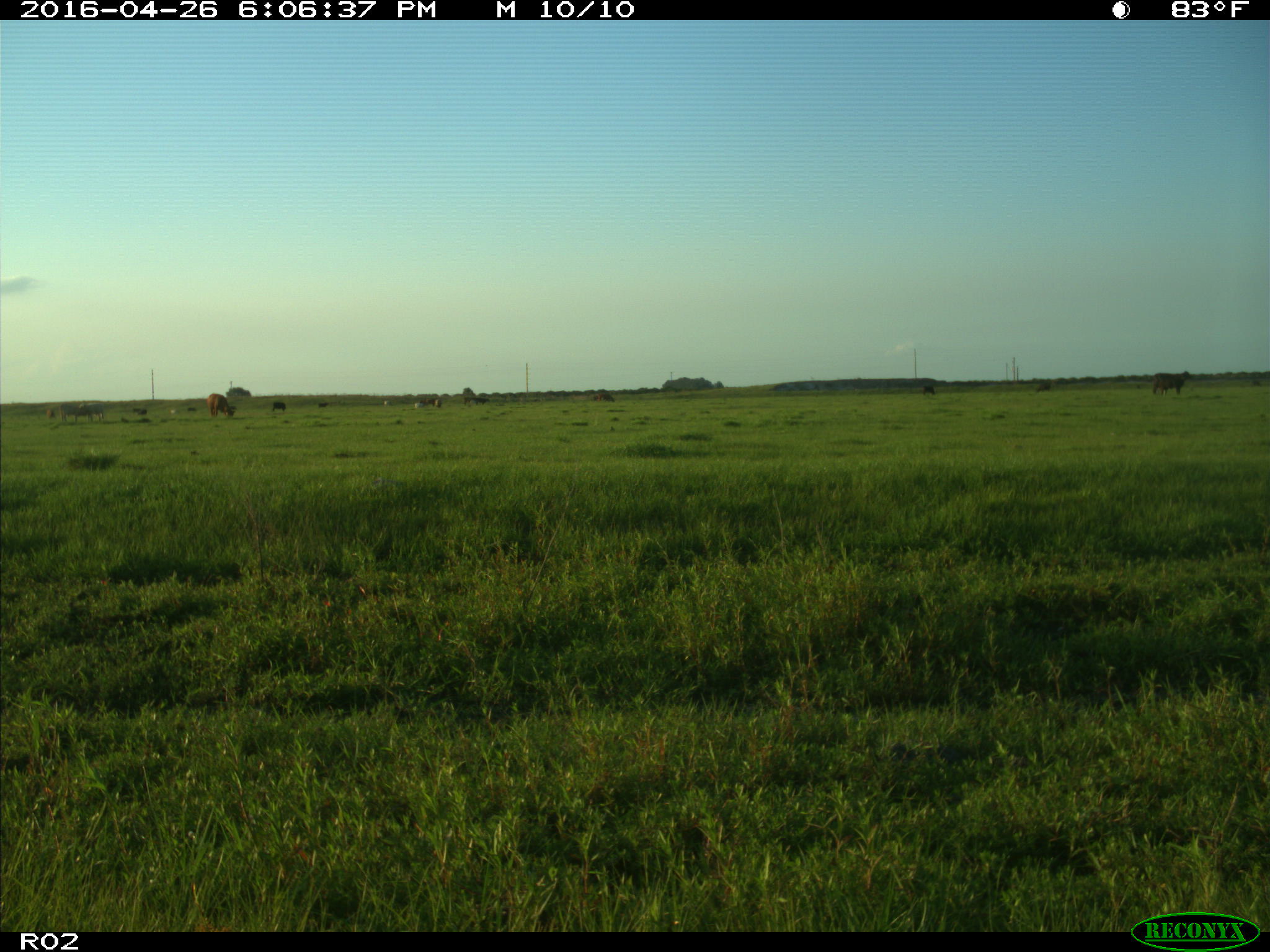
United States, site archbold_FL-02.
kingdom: Animalia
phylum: Chordata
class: Mammalia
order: Artiodactyla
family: Bovidae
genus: Bos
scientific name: Bos taurus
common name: domestic cow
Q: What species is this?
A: Bos taurus (domestic cow).